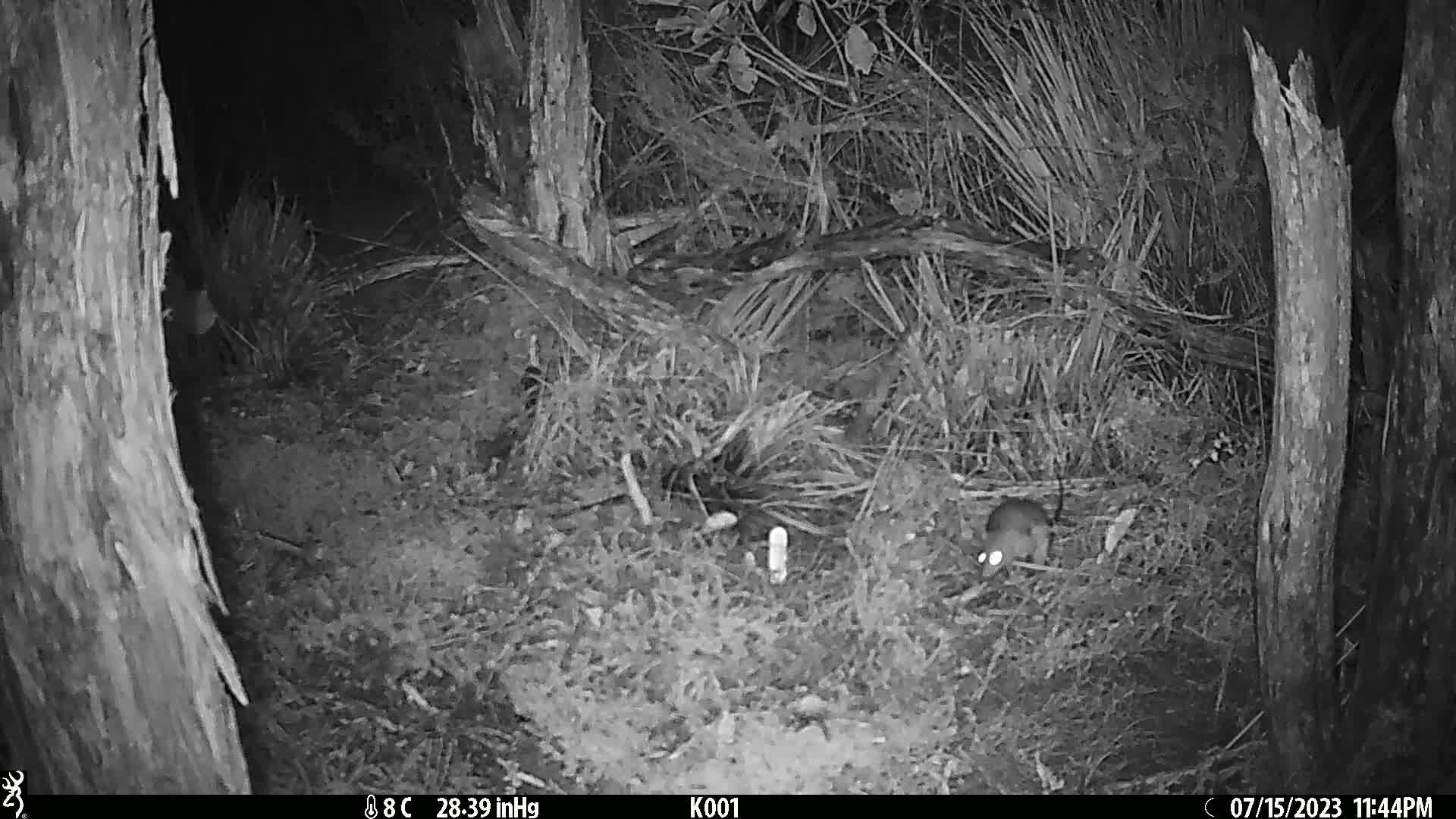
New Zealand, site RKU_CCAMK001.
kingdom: Animalia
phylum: Chordata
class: Mammalia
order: Rodentia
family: Muridae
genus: Rattus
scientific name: Rattus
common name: rat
Rat (Rattus).